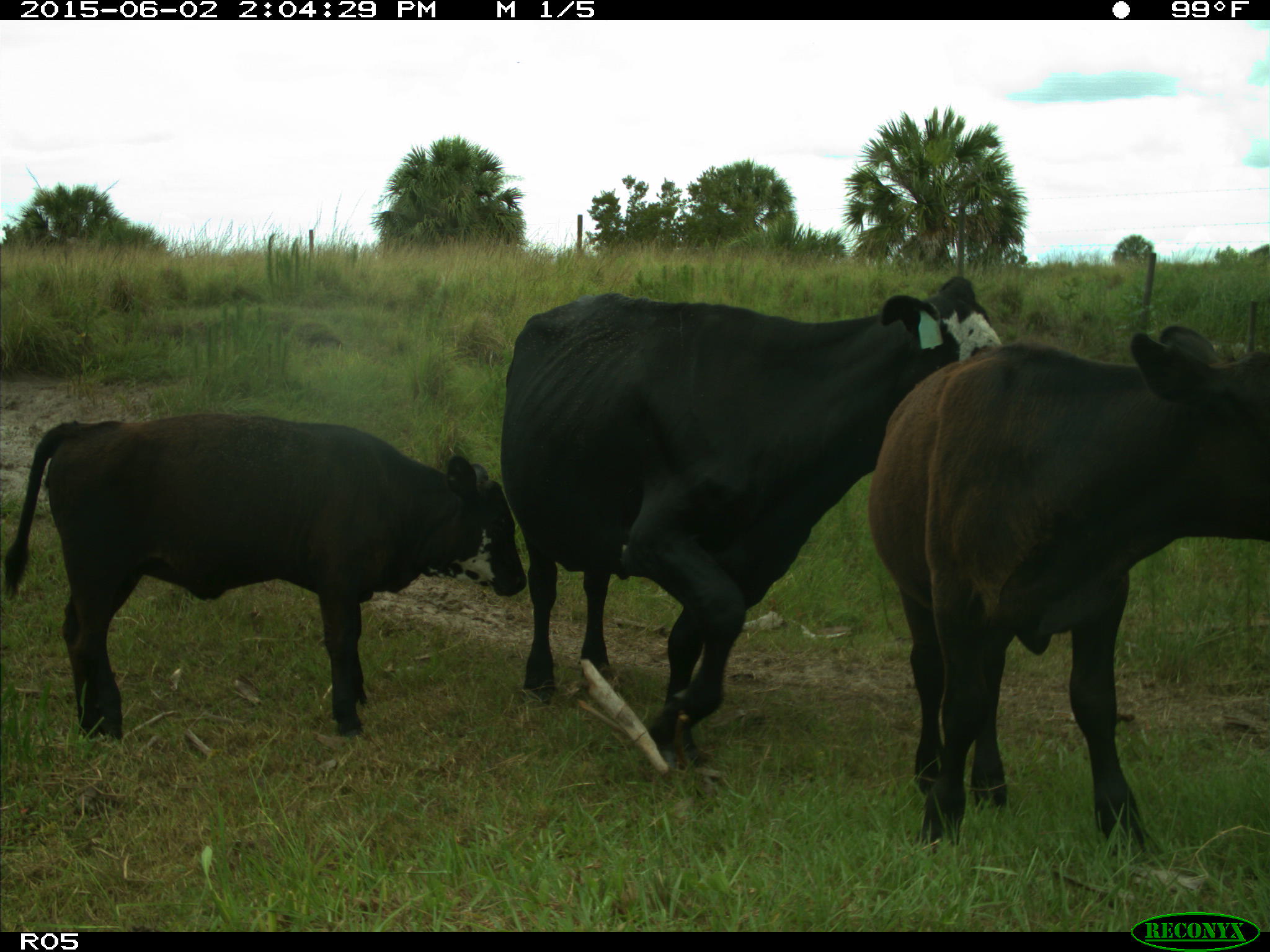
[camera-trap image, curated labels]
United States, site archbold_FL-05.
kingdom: Animalia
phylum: Chordata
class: Mammalia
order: Artiodactyla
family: Bovidae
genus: Bos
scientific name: Bos taurus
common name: domestic cow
Bos taurus (domestic cow).